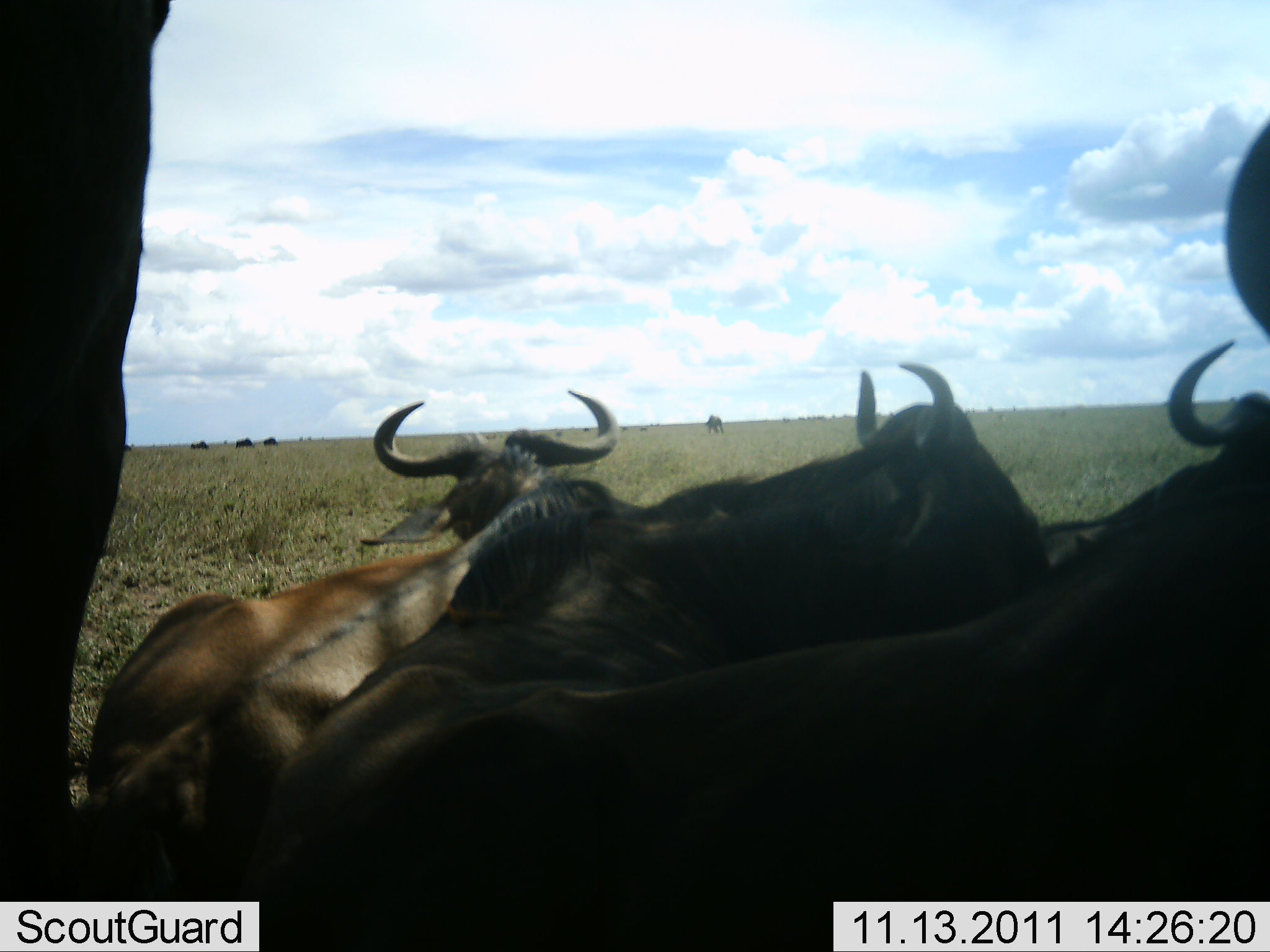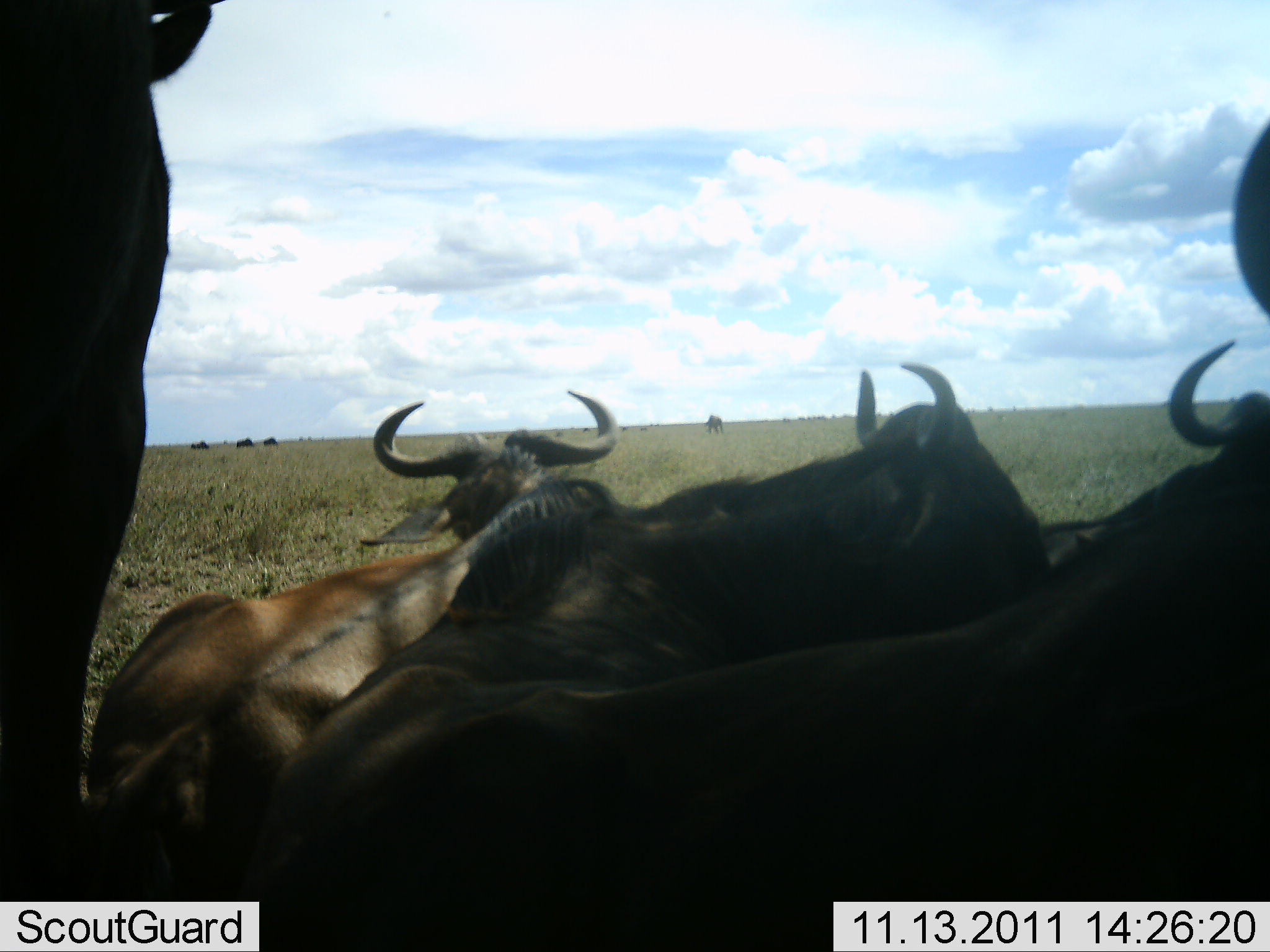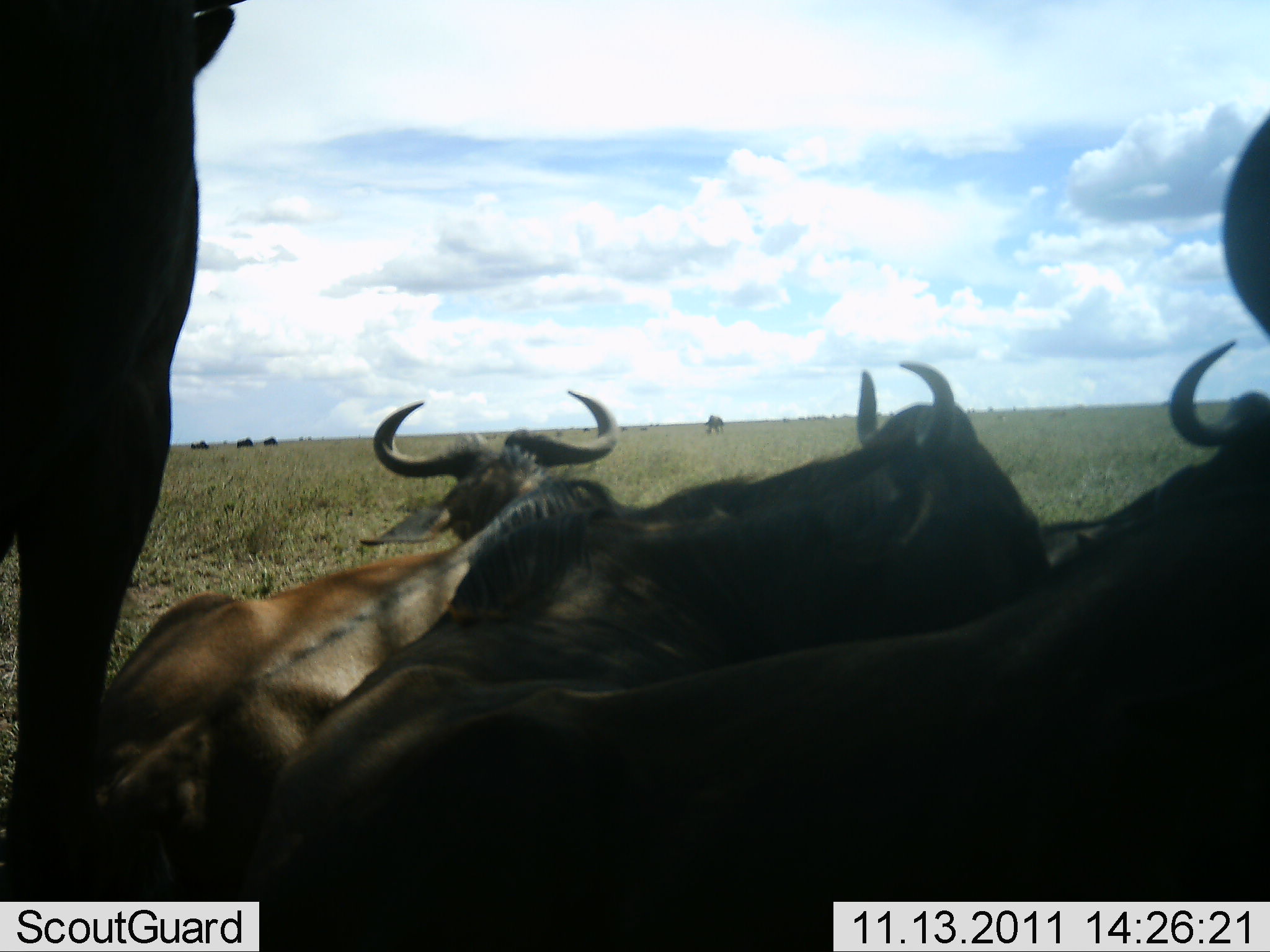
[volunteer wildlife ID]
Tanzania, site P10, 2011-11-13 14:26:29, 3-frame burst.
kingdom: Animalia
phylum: Chordata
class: Mammalia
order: Artiodactyla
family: Bovidae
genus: Connochaetes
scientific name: Connochaetes taurinus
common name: blue wildebeest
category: wildebeest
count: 5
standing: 54%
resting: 77%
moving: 0%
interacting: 8%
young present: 0%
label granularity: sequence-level